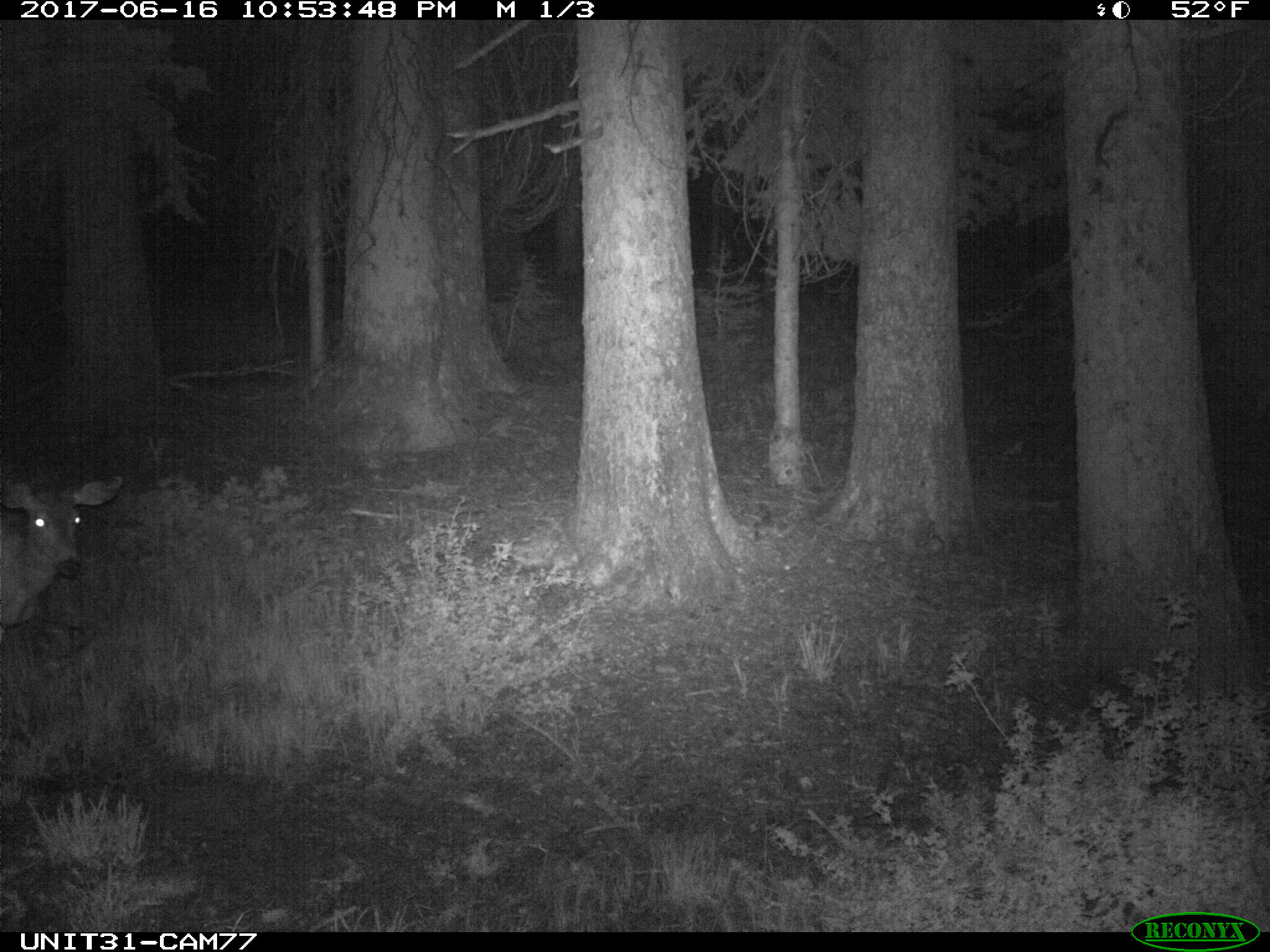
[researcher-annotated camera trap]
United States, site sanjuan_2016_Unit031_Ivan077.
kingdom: Animalia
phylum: Chordata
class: Mammalia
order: Artiodactyla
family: Cervidae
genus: Odocoileus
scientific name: Odocoileus hemionus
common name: mule deer